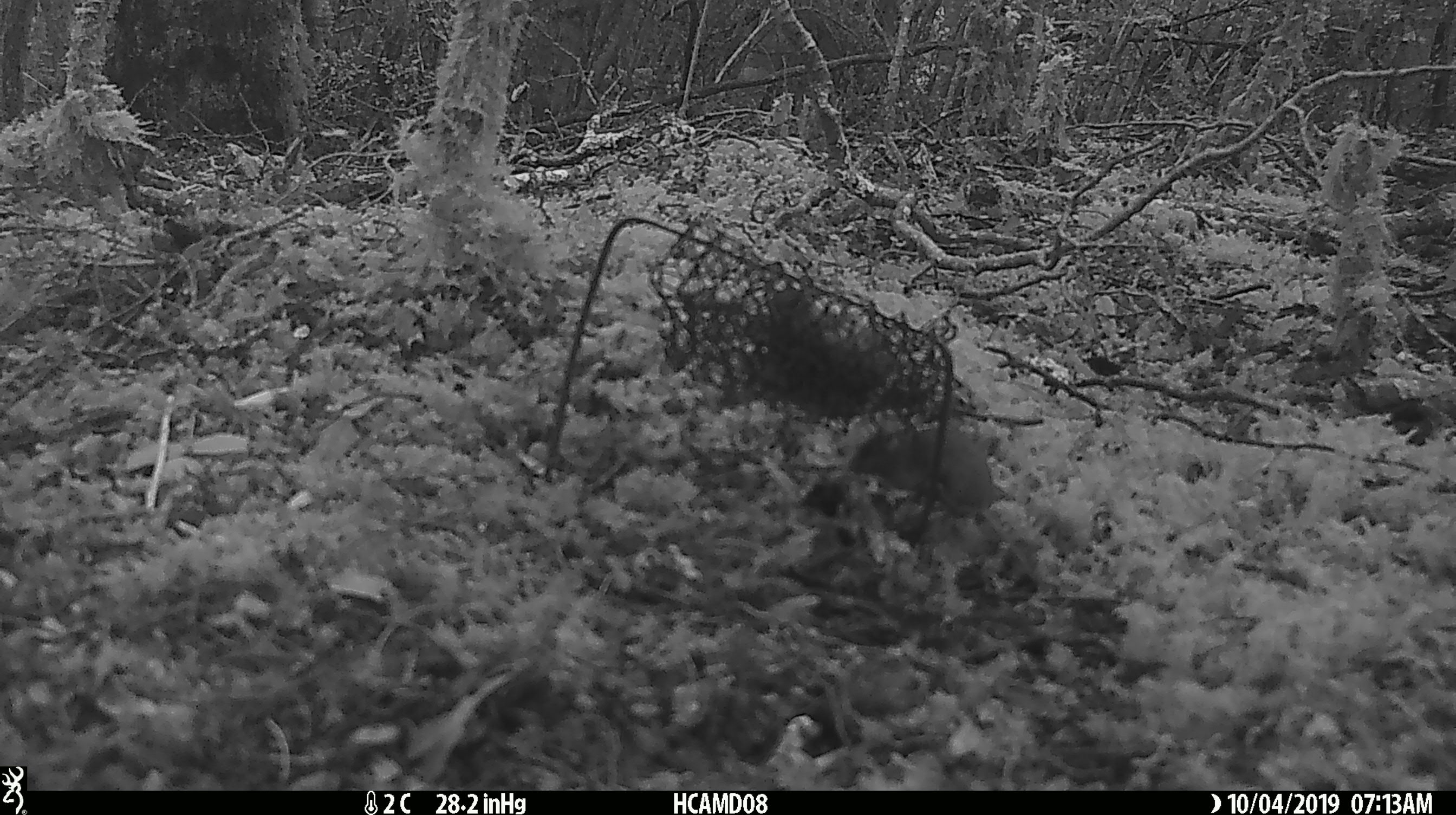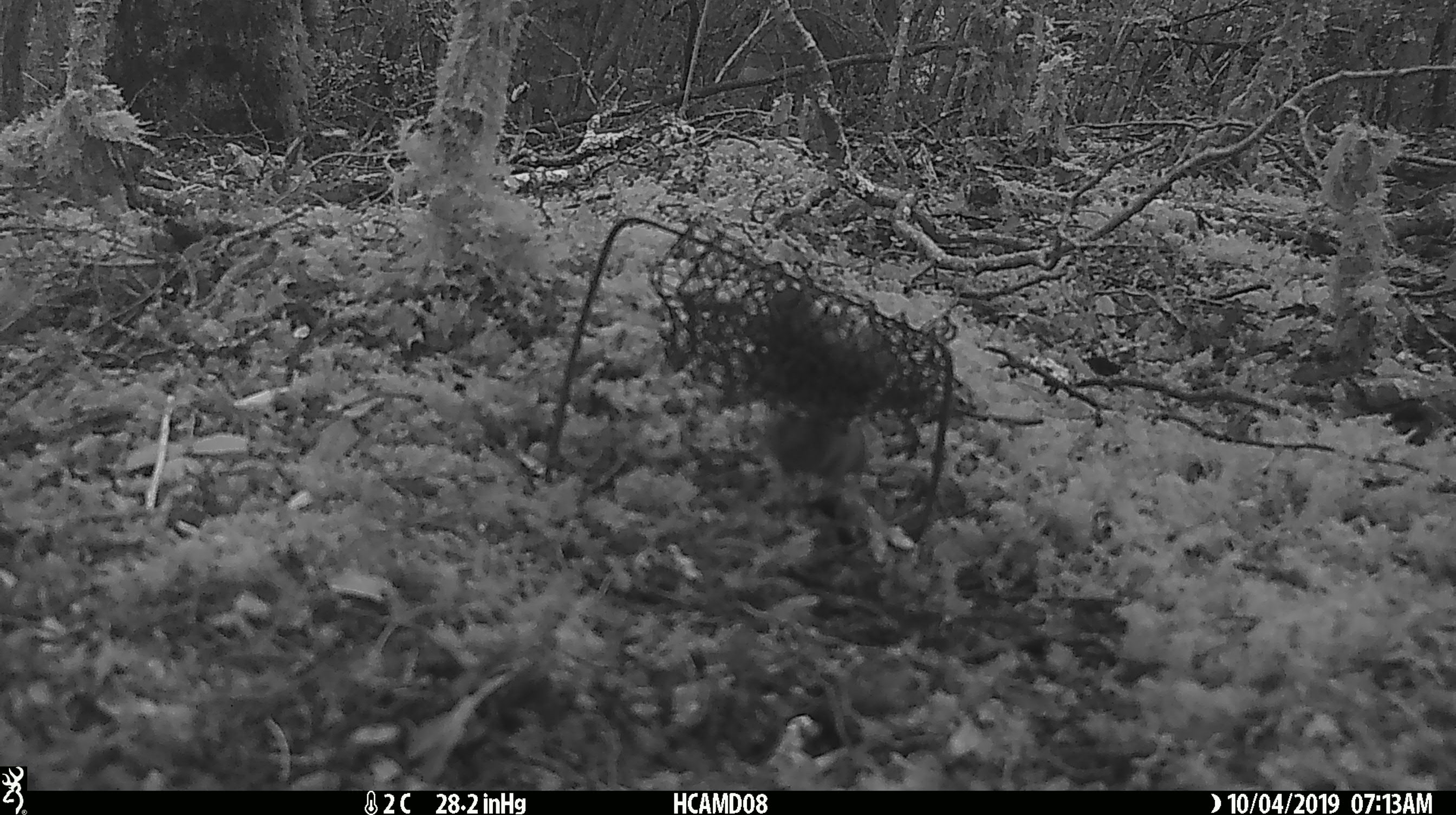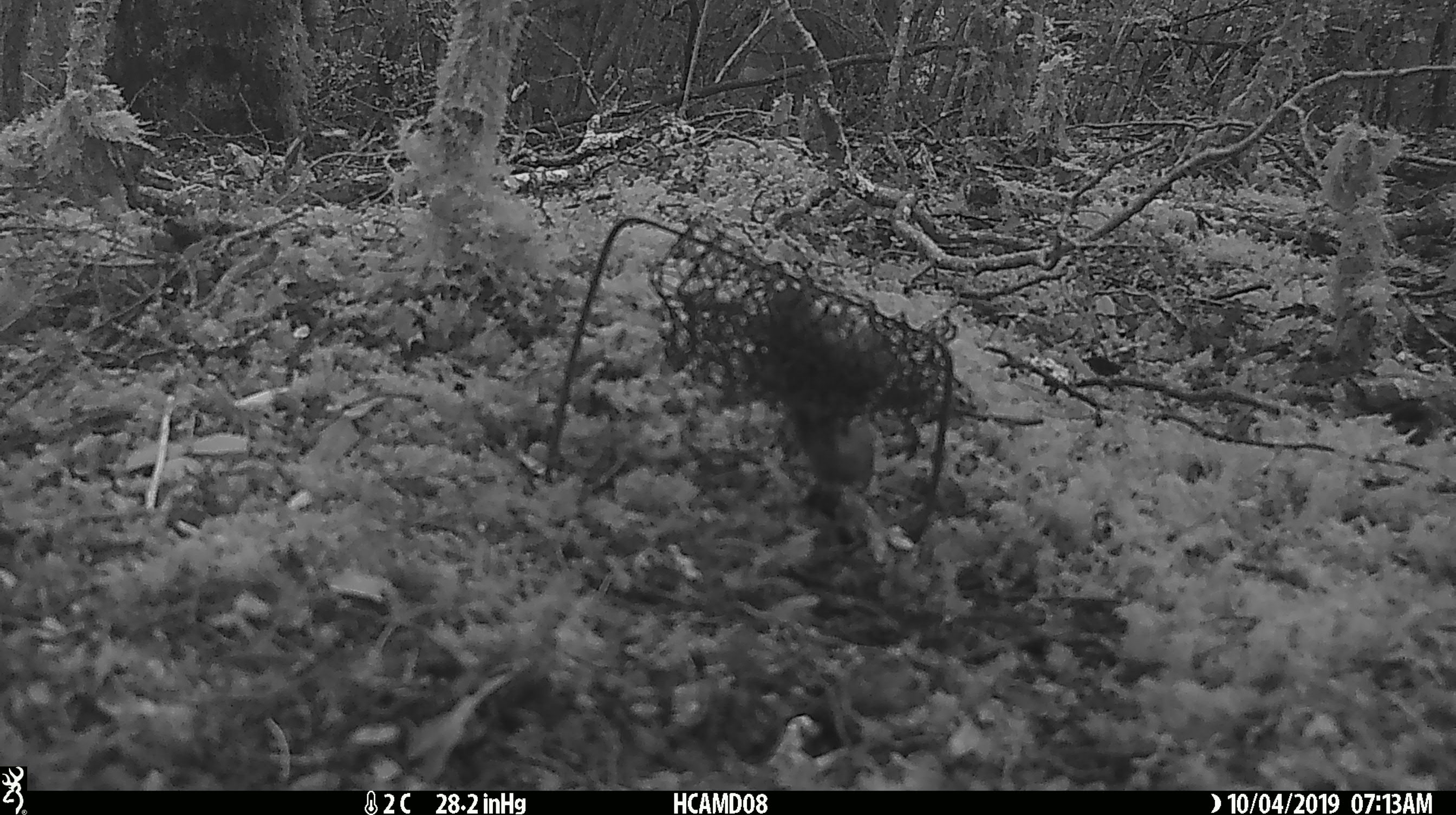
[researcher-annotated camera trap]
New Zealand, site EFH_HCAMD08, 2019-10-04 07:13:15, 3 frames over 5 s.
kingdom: Animalia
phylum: Chordata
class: Mammalia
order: Rodentia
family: Muridae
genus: Mus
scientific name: Mus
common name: mouse